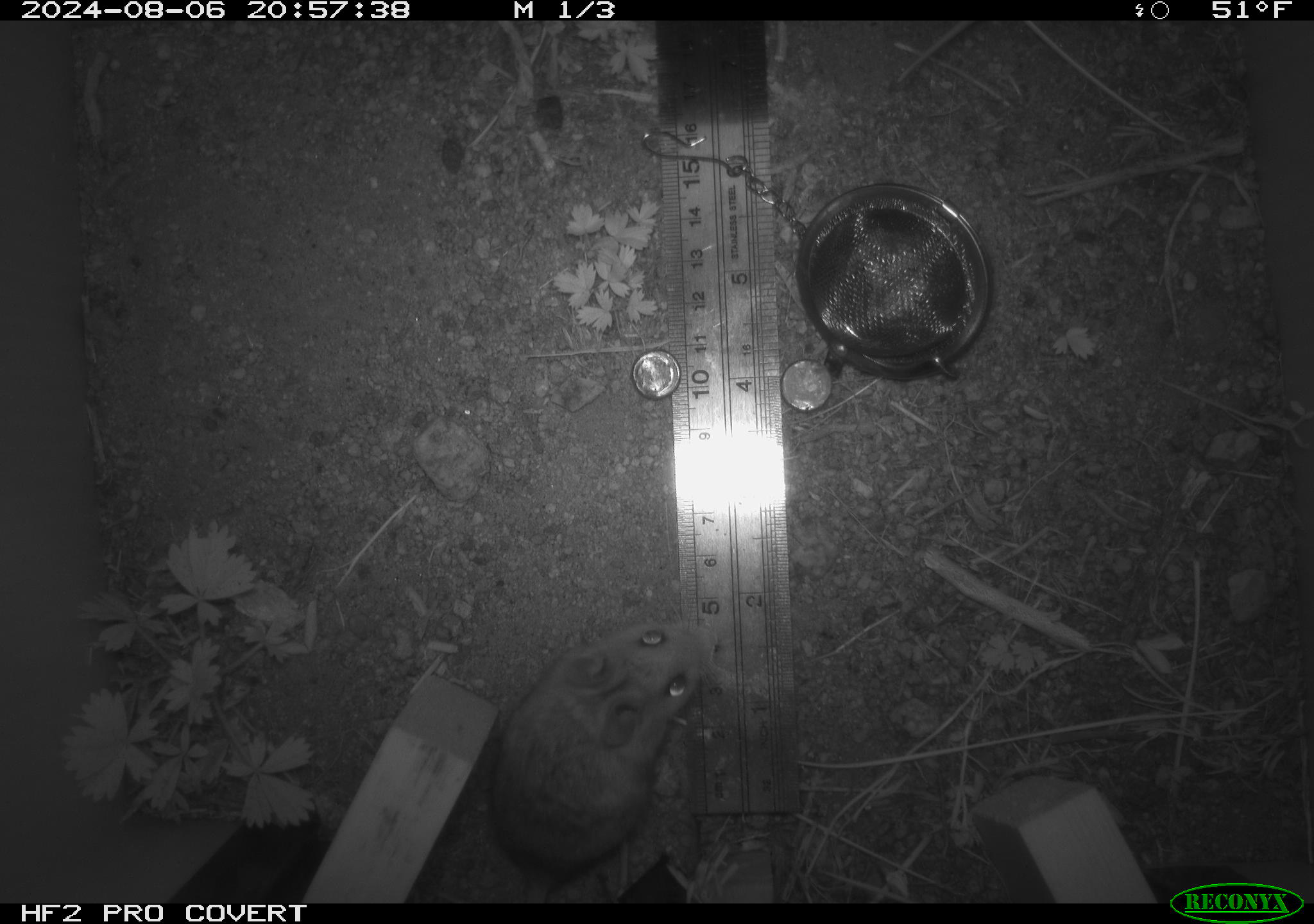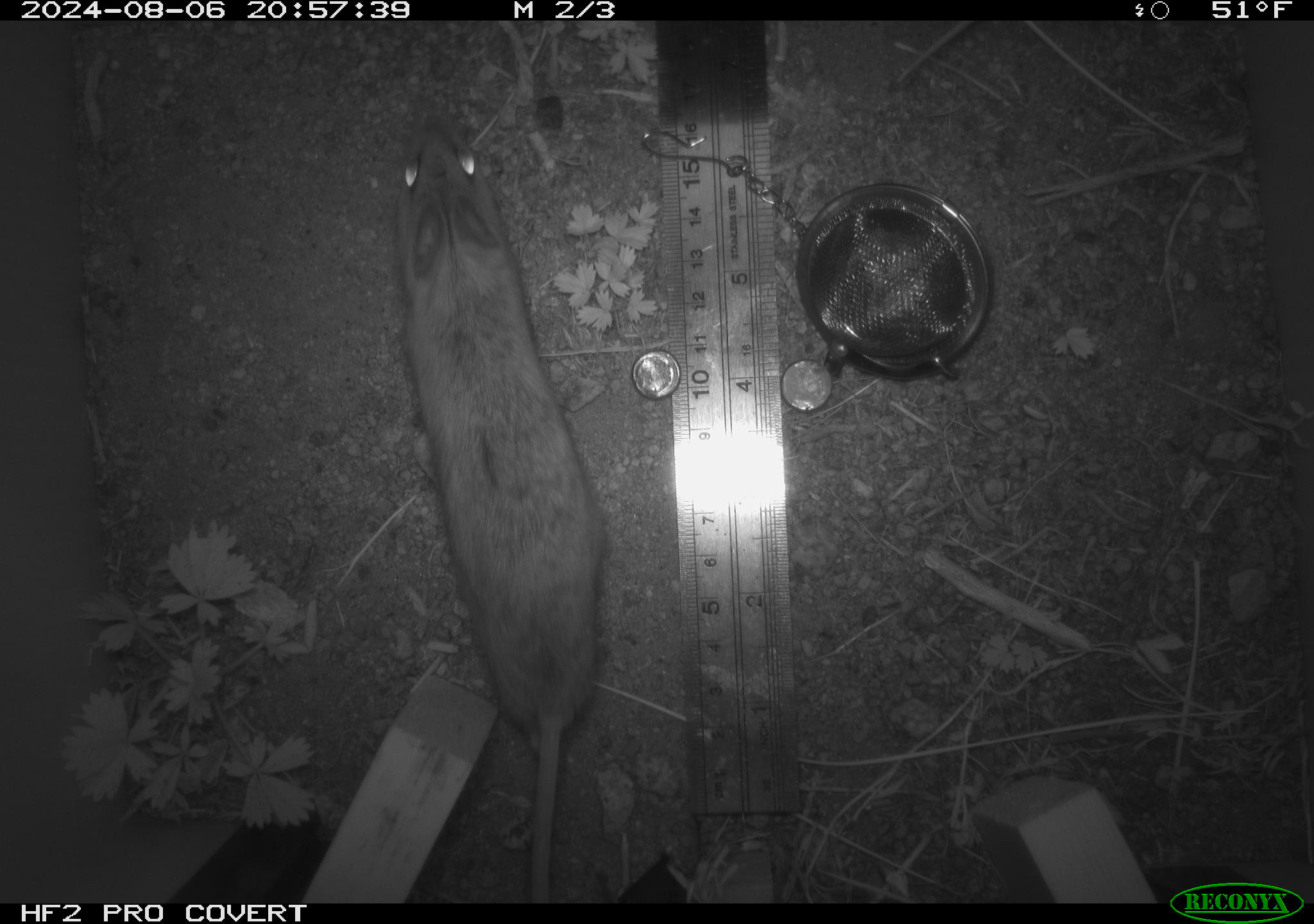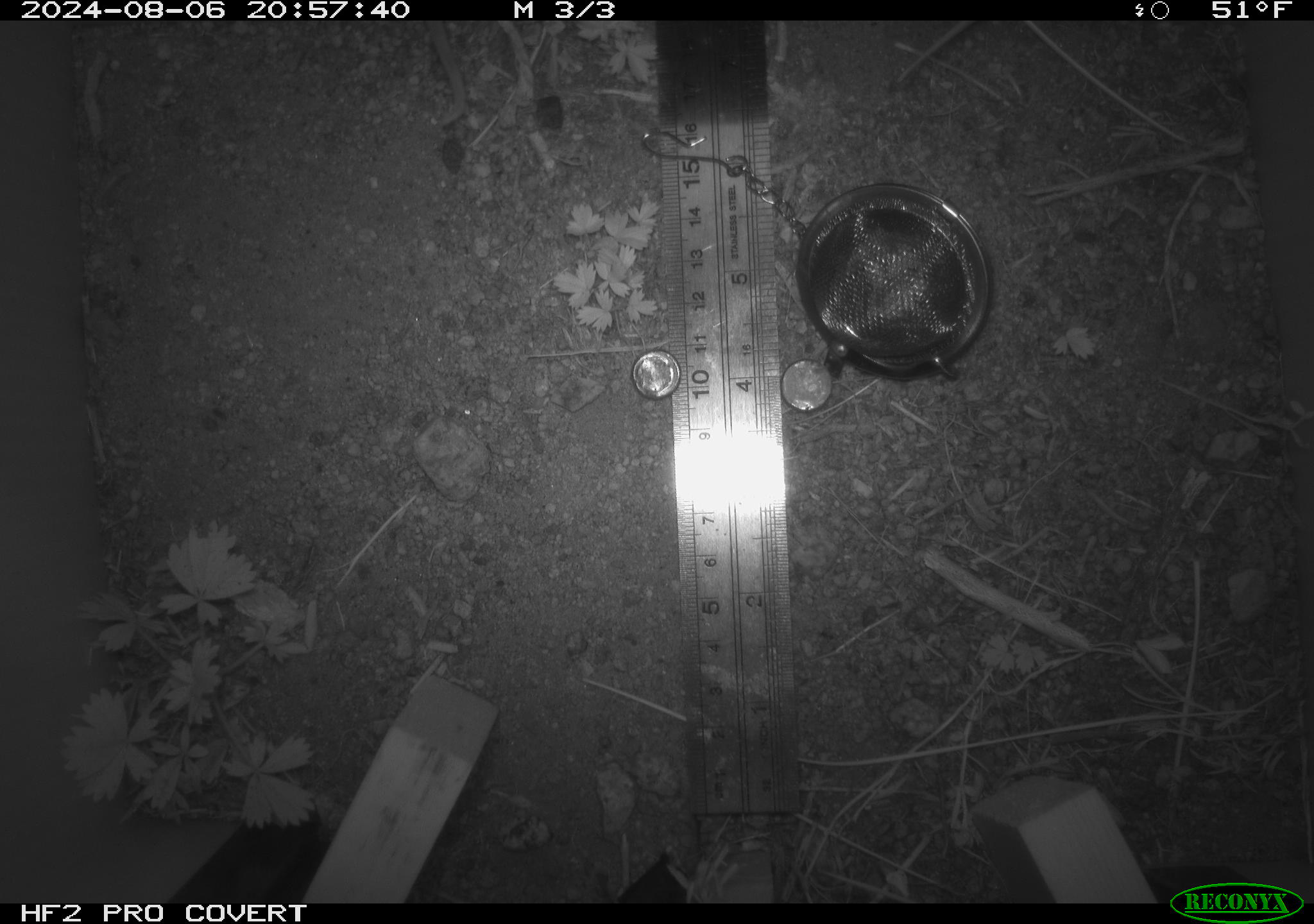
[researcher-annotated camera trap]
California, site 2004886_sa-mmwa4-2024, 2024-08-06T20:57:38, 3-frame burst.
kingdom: Animalia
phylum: Chordata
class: Mammalia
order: Rodentia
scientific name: Rodentia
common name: mouse species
Mouse species (Rodentia).